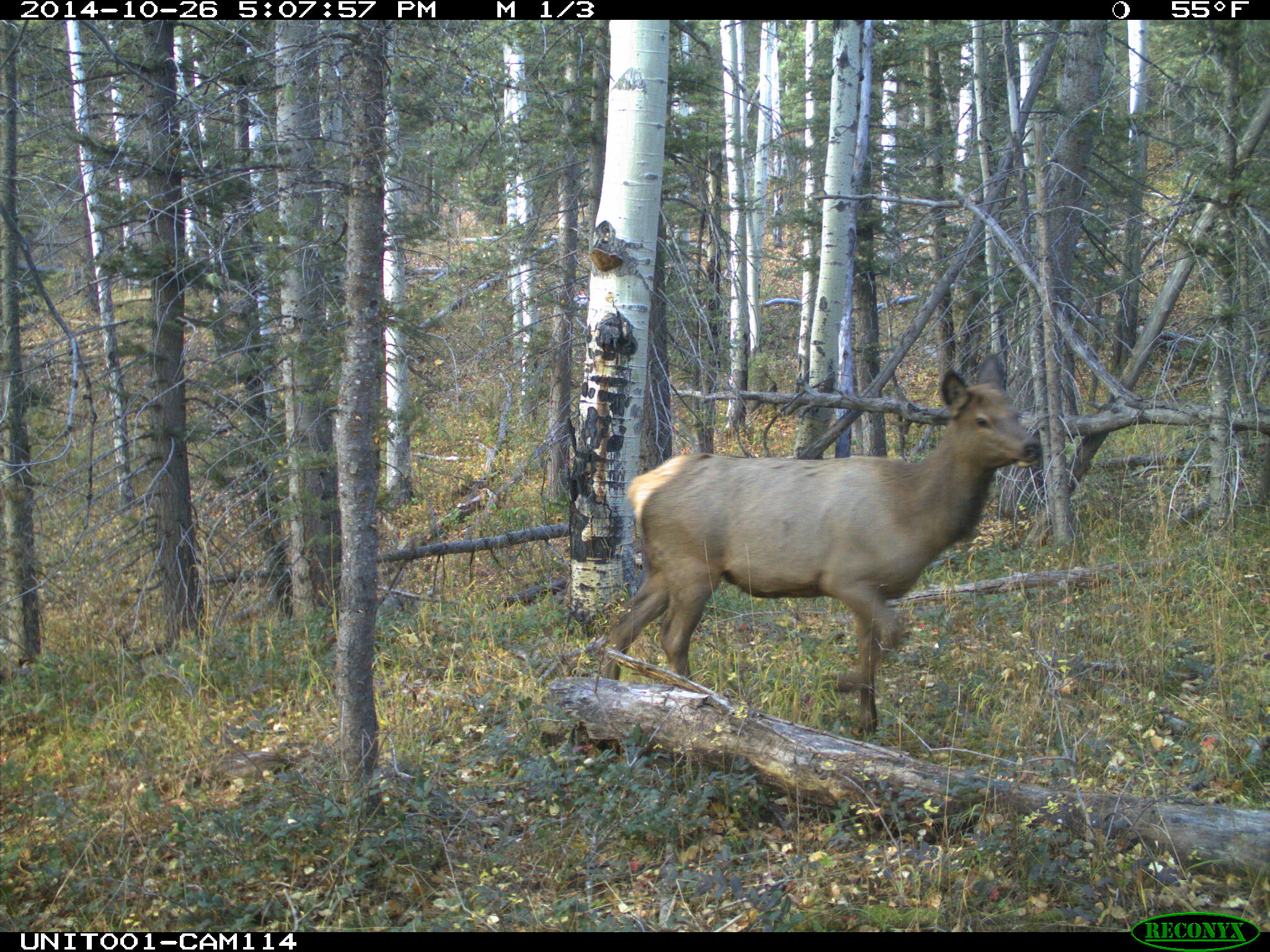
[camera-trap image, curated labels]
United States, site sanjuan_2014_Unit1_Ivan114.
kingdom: Animalia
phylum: Chordata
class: Mammalia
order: Artiodactyla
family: Cervidae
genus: Cervus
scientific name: Cervus elaphus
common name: red deer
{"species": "Cervus elaphus (red deer)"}